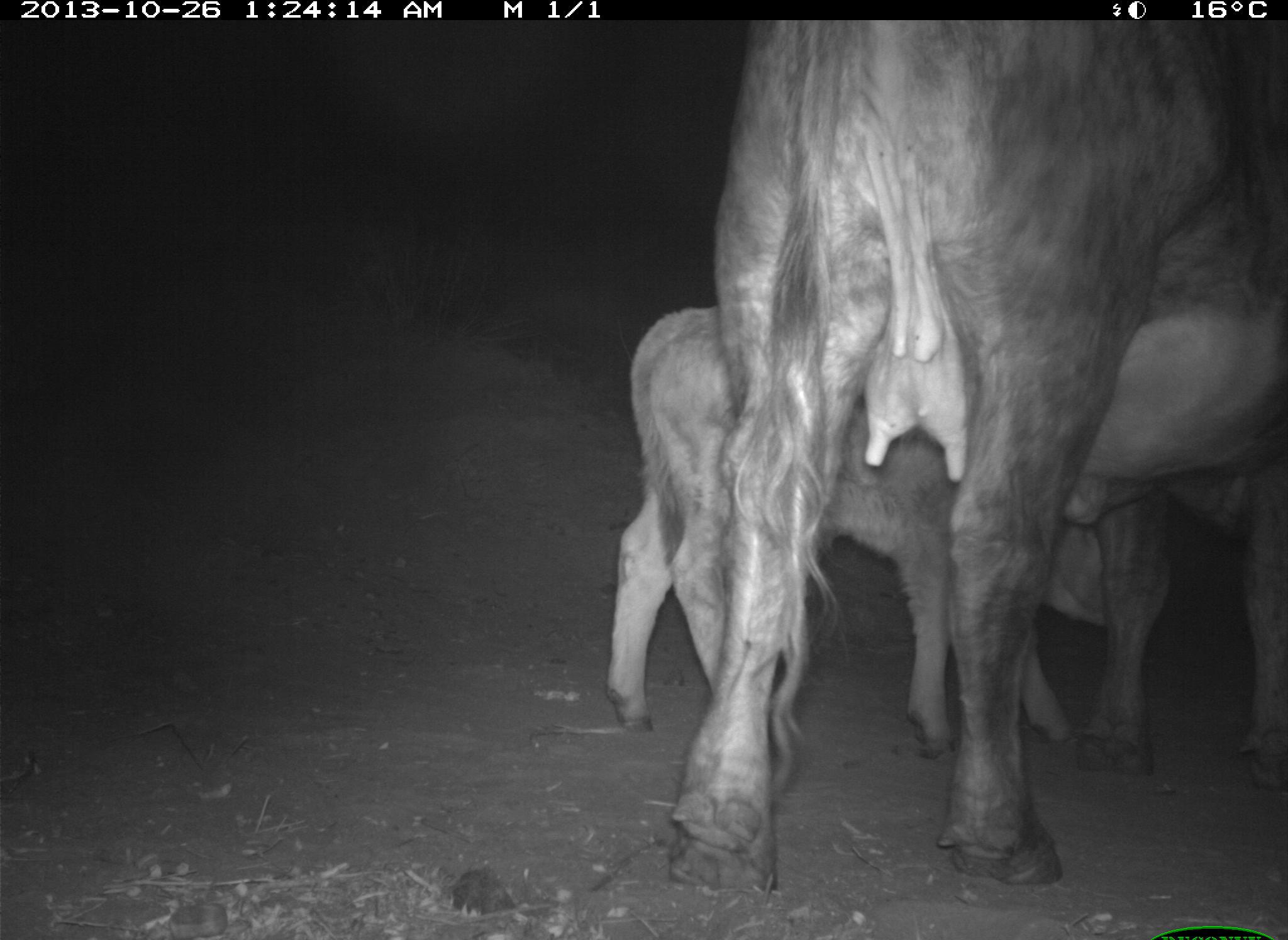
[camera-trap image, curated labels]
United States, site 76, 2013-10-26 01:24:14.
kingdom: Animalia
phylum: Chordata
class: Mammalia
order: Artiodactyla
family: Bovidae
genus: Bos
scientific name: Bos taurus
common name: cow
Cow (Bos taurus).